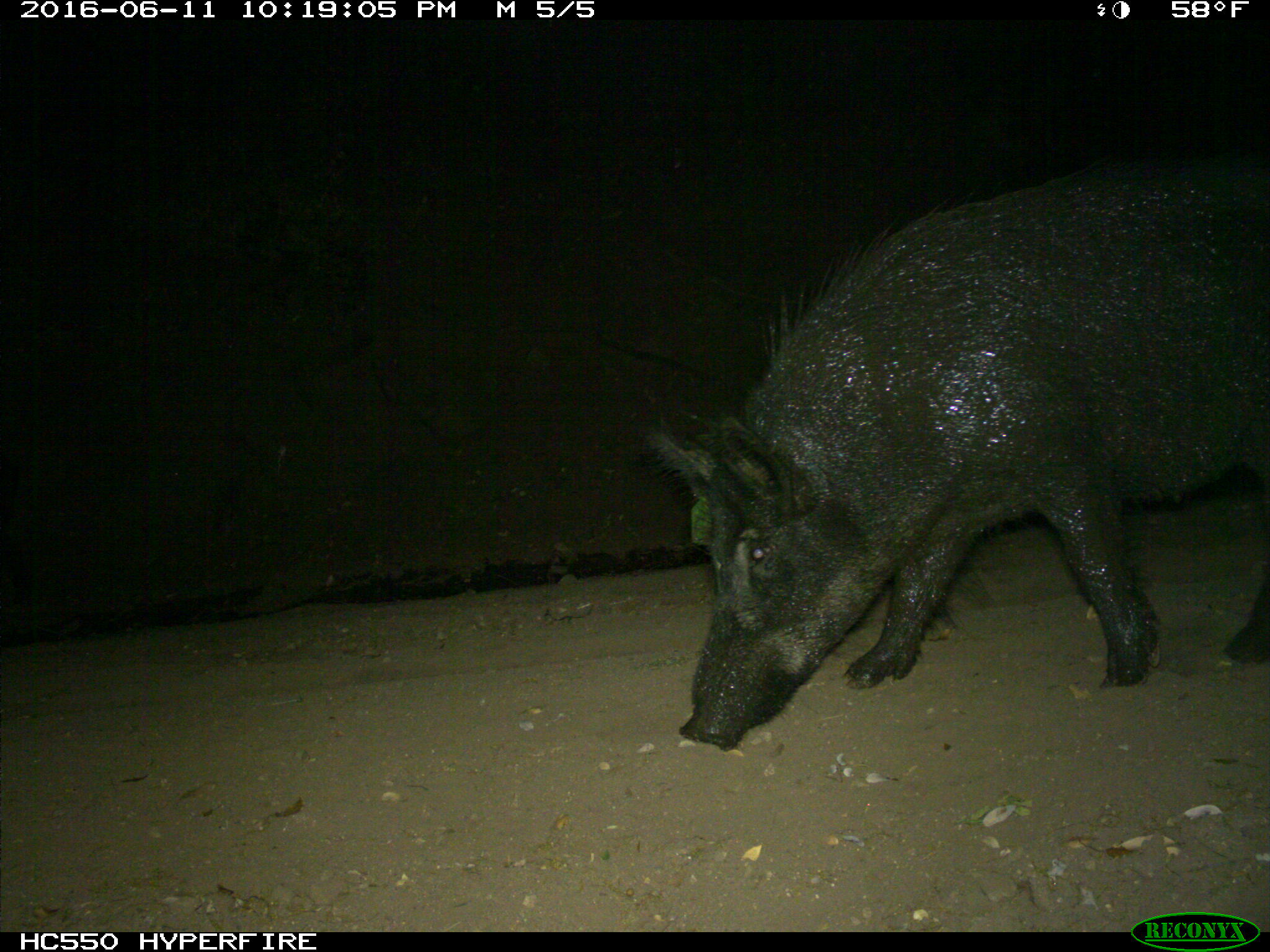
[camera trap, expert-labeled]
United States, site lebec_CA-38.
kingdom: Animalia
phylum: Chordata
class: Mammalia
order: Artiodactyla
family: Suidae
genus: Sus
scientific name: Sus scrofa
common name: wild boar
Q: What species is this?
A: Sus scrofa (wild boar).